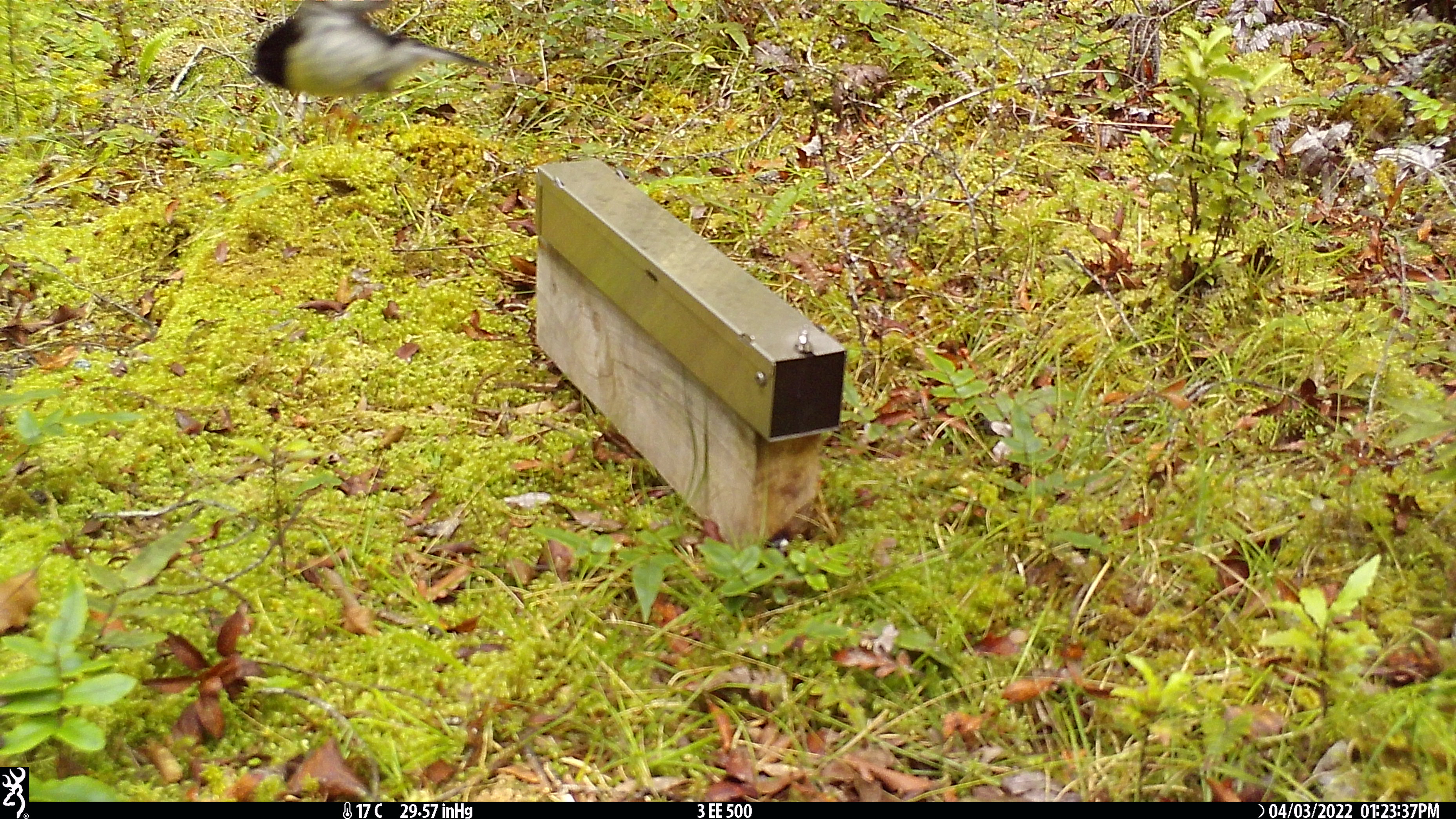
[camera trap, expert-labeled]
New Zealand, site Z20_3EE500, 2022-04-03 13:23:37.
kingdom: Animalia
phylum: Chordata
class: Aves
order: Passeriformes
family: Petroicidae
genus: Petroica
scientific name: Petroica macrocephala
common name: tomtit